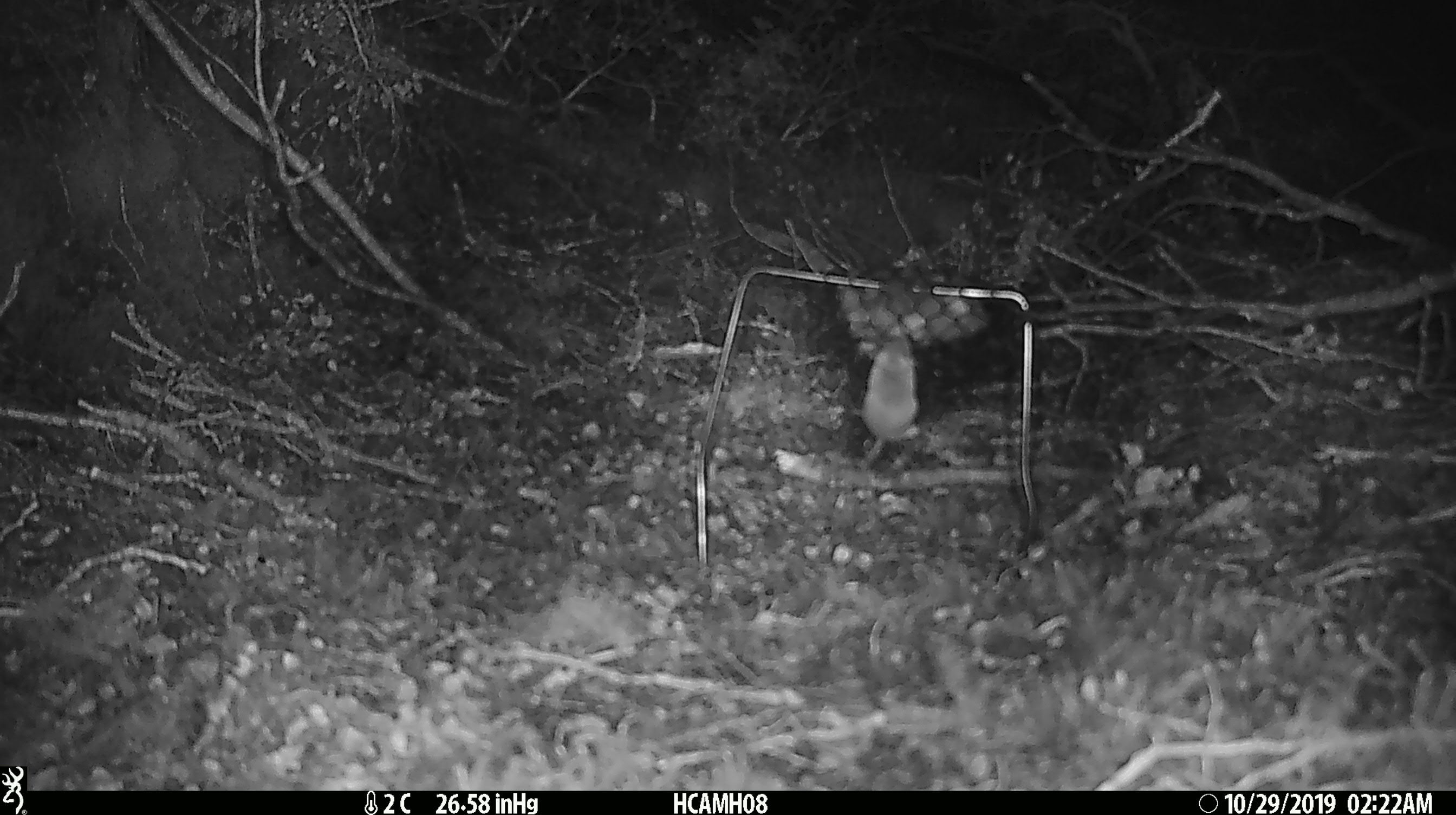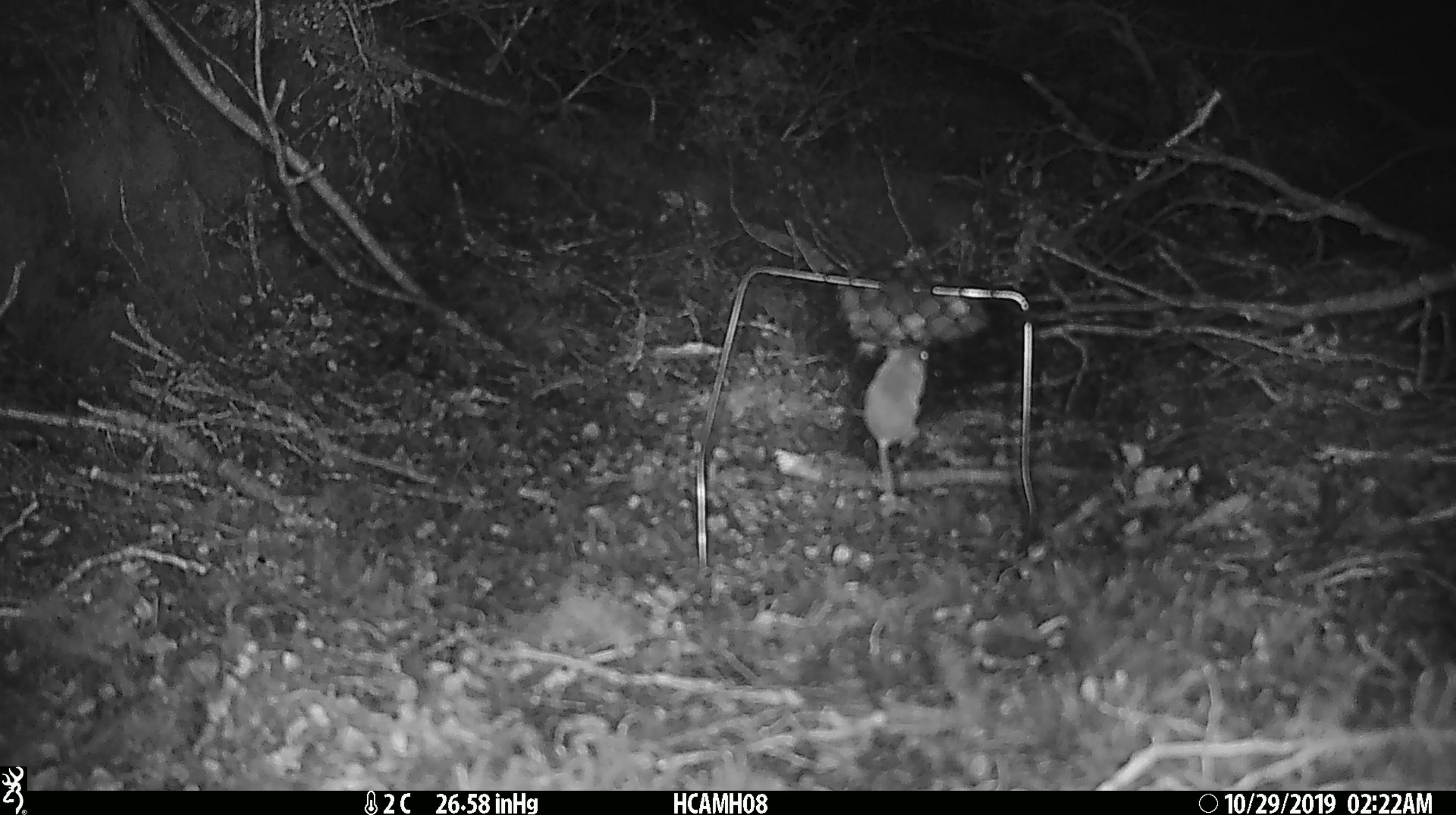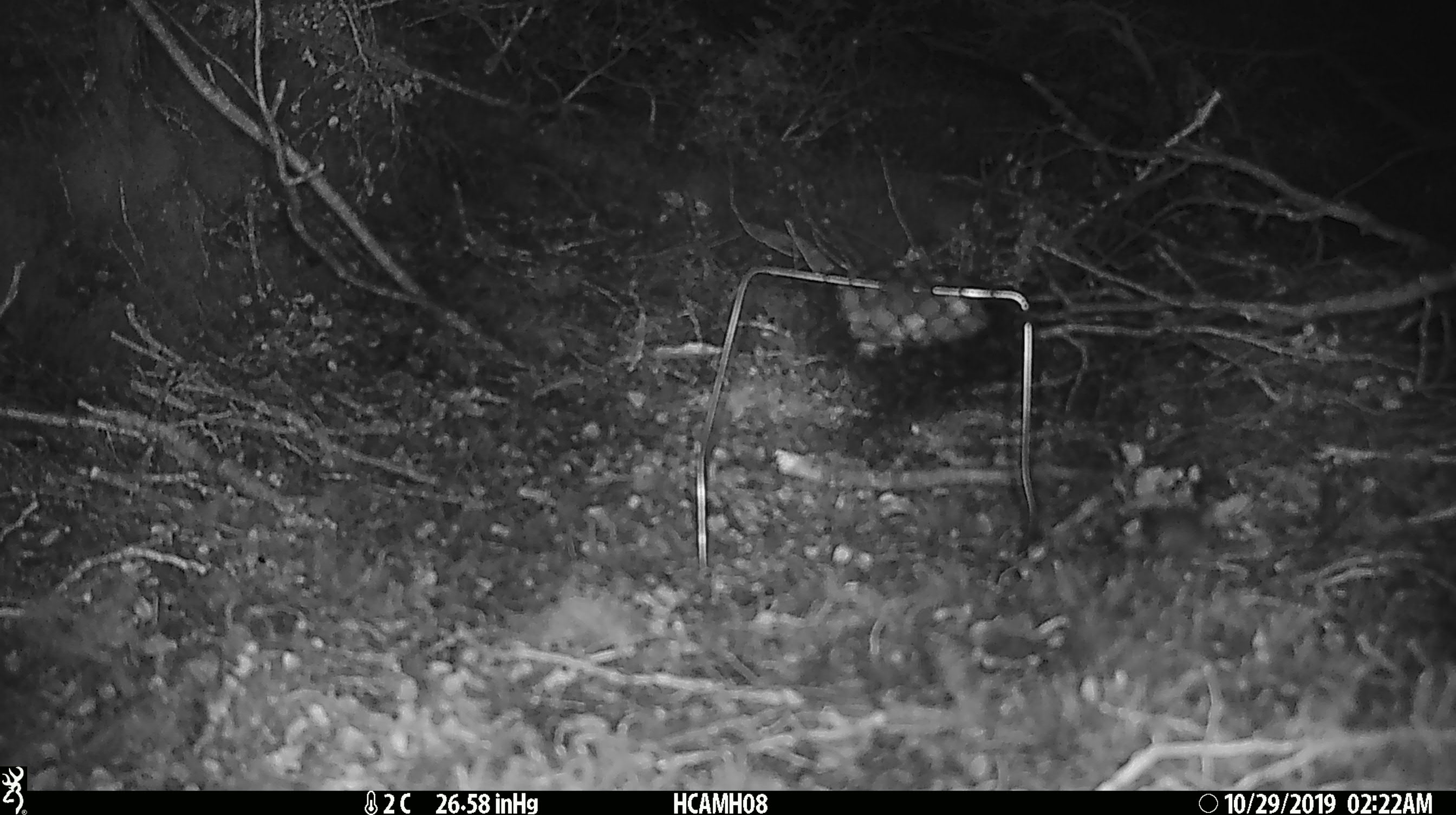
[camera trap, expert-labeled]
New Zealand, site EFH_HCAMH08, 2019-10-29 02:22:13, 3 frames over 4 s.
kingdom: Animalia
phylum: Chordata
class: Mammalia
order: Rodentia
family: Muridae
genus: Mus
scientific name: Mus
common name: mouse